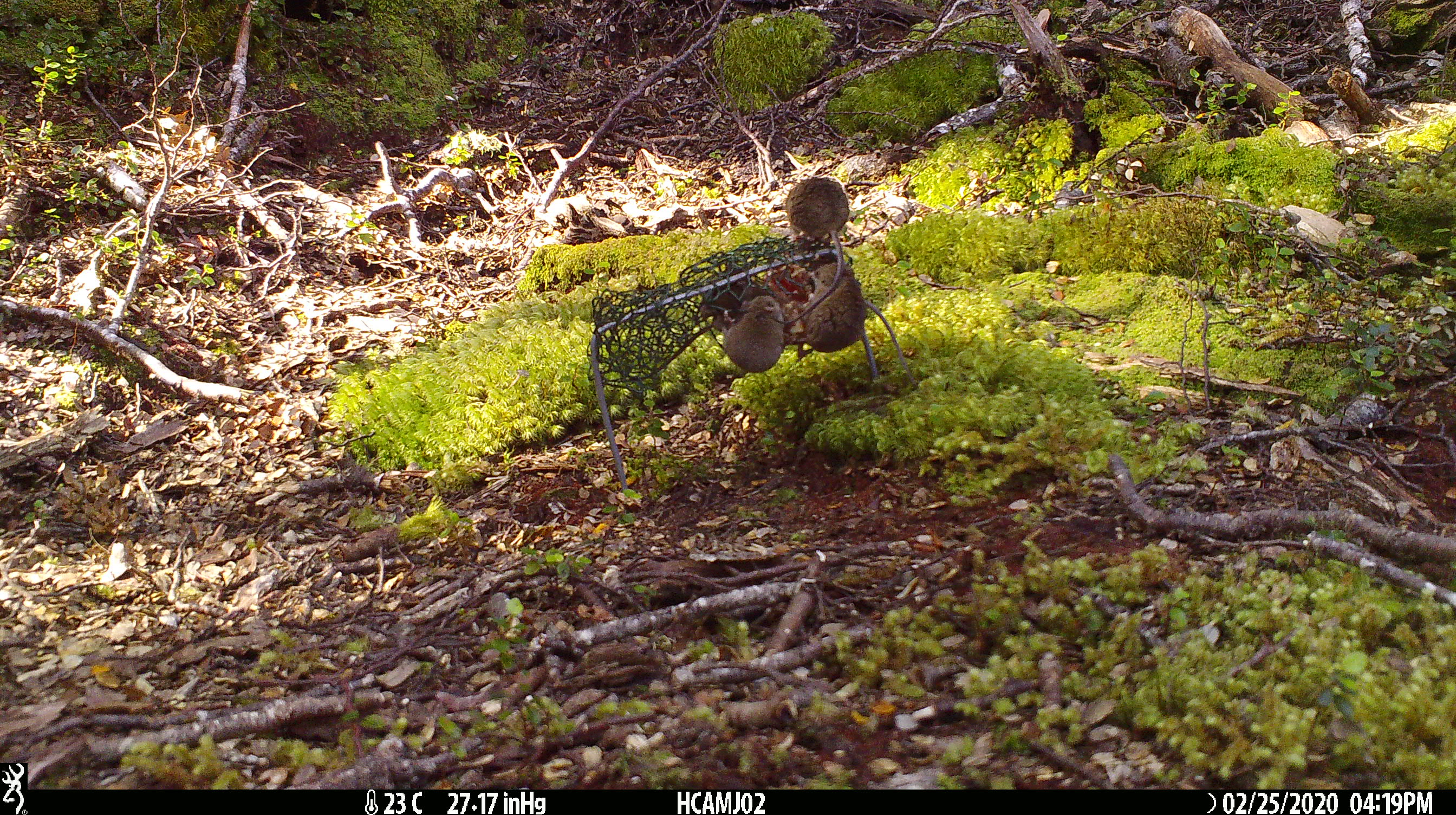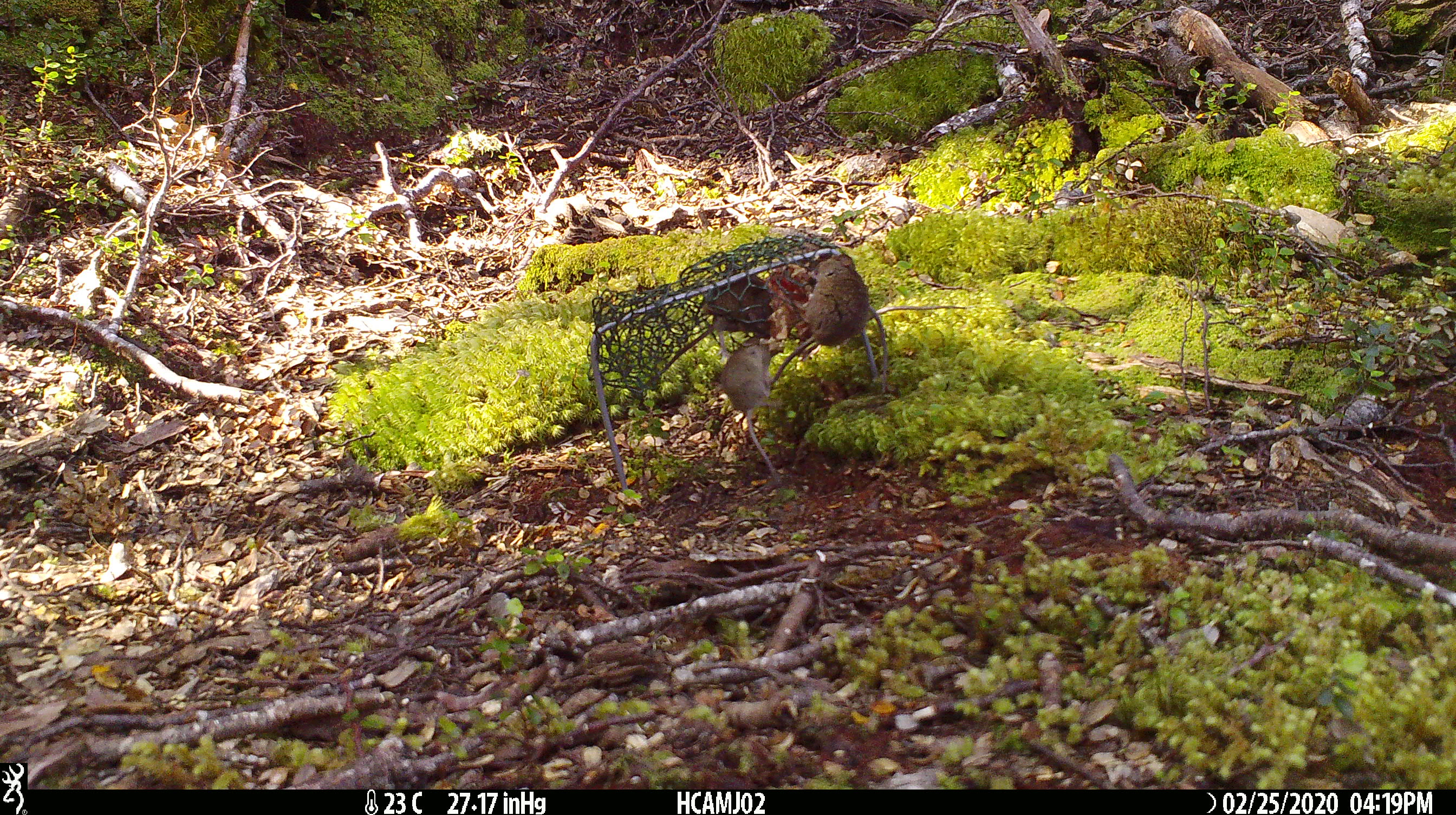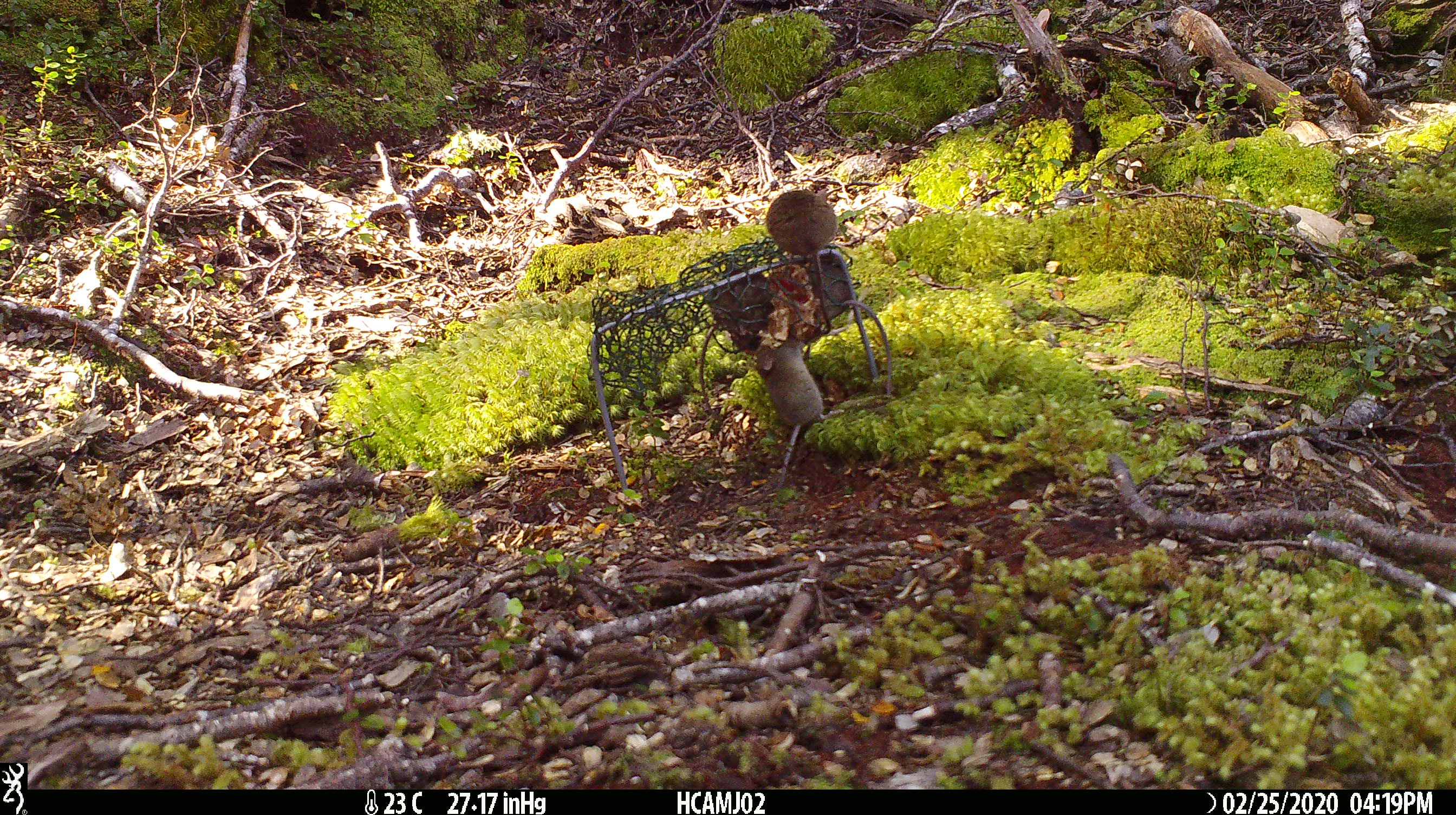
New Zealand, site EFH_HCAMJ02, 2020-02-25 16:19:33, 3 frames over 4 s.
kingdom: Animalia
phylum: Chordata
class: Mammalia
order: Rodentia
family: Muridae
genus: Mus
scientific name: Mus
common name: mouse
Mouse (Mus).